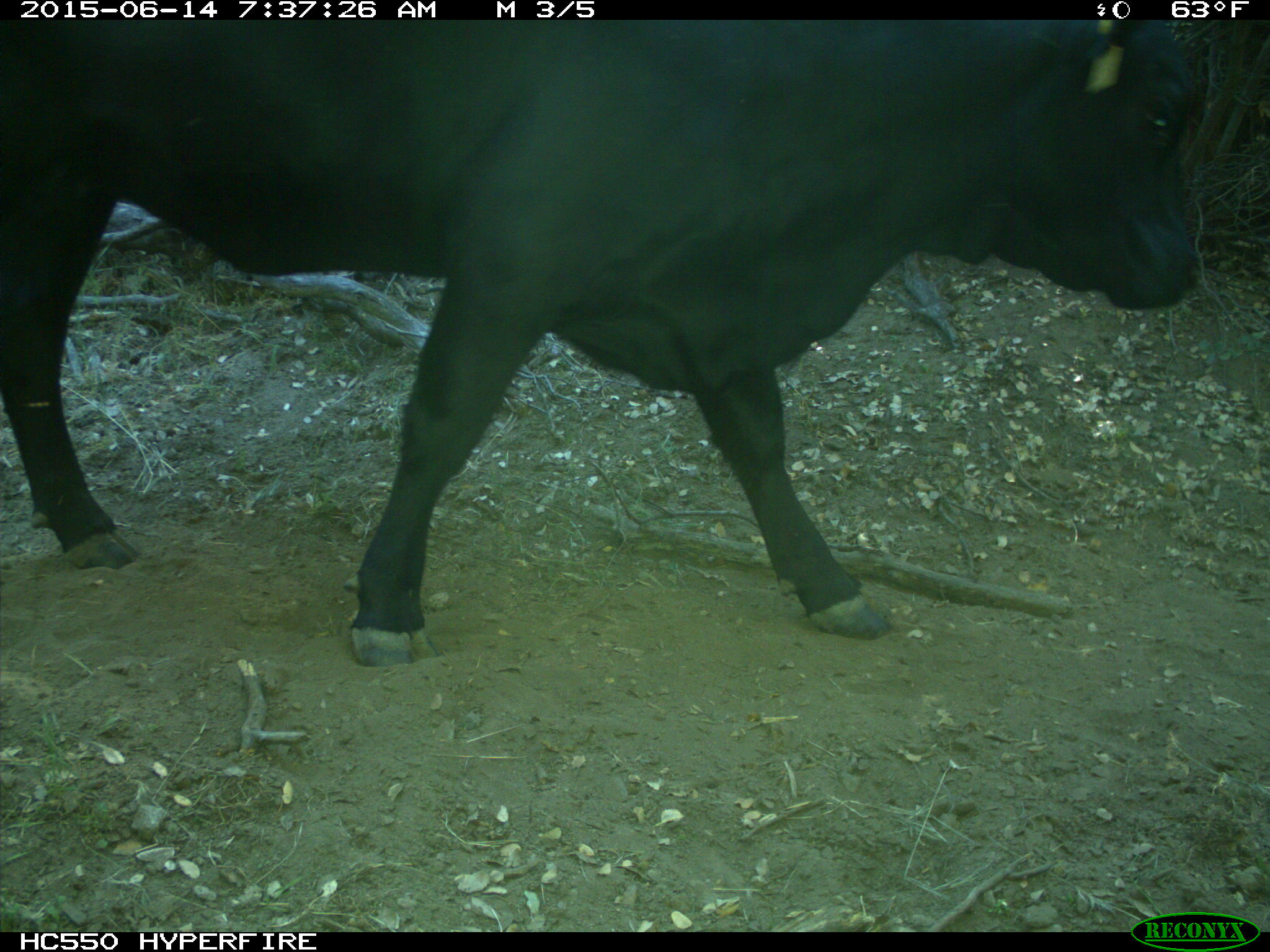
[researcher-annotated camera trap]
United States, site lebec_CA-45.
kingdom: Animalia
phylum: Chordata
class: Mammalia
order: Artiodactyla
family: Bovidae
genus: Bos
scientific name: Bos taurus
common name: domestic cow